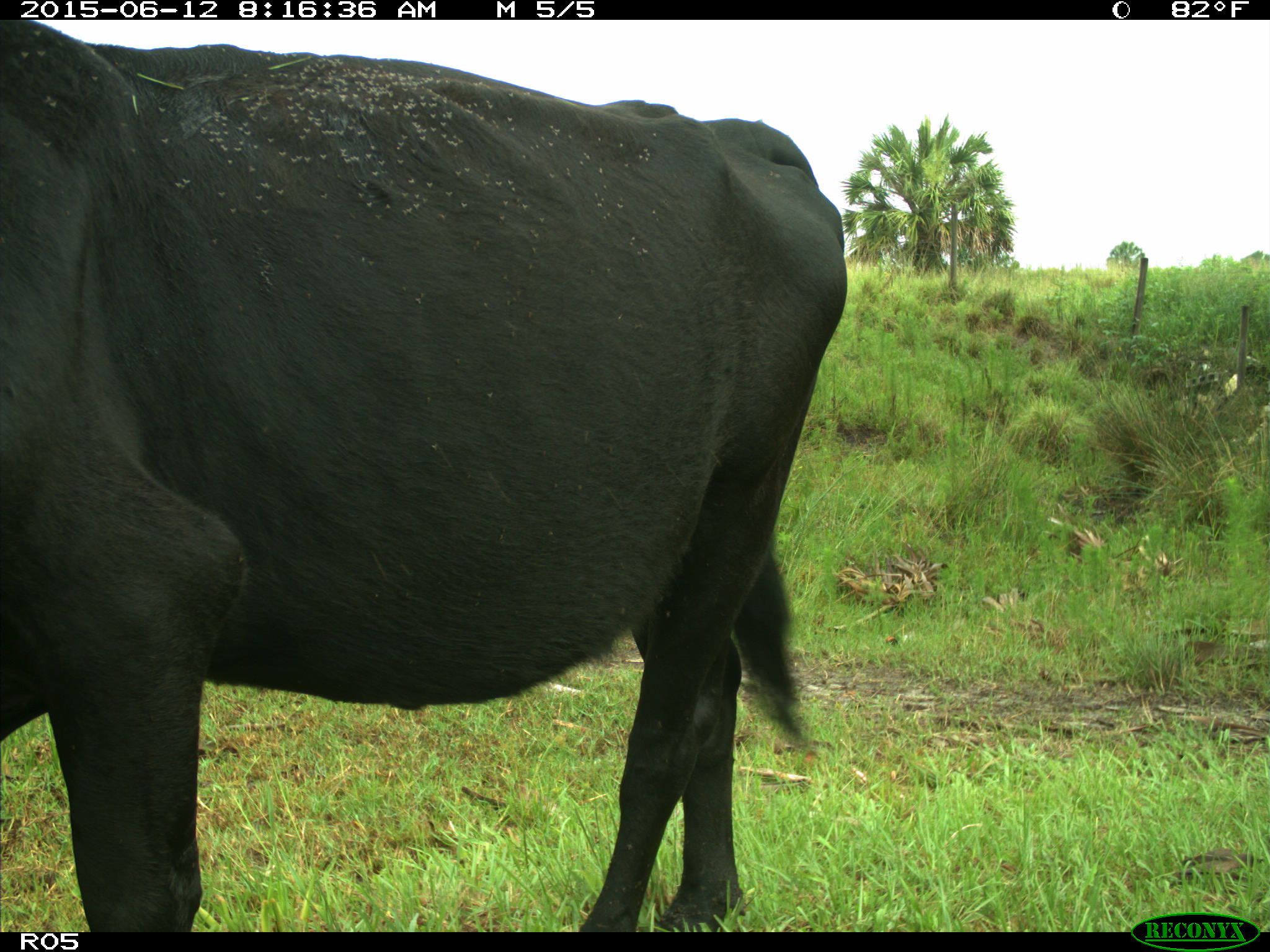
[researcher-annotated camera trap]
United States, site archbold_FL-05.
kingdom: Animalia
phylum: Chordata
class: Mammalia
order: Artiodactyla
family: Bovidae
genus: Bos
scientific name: Bos taurus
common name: domestic cow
Bos taurus (domestic cow).